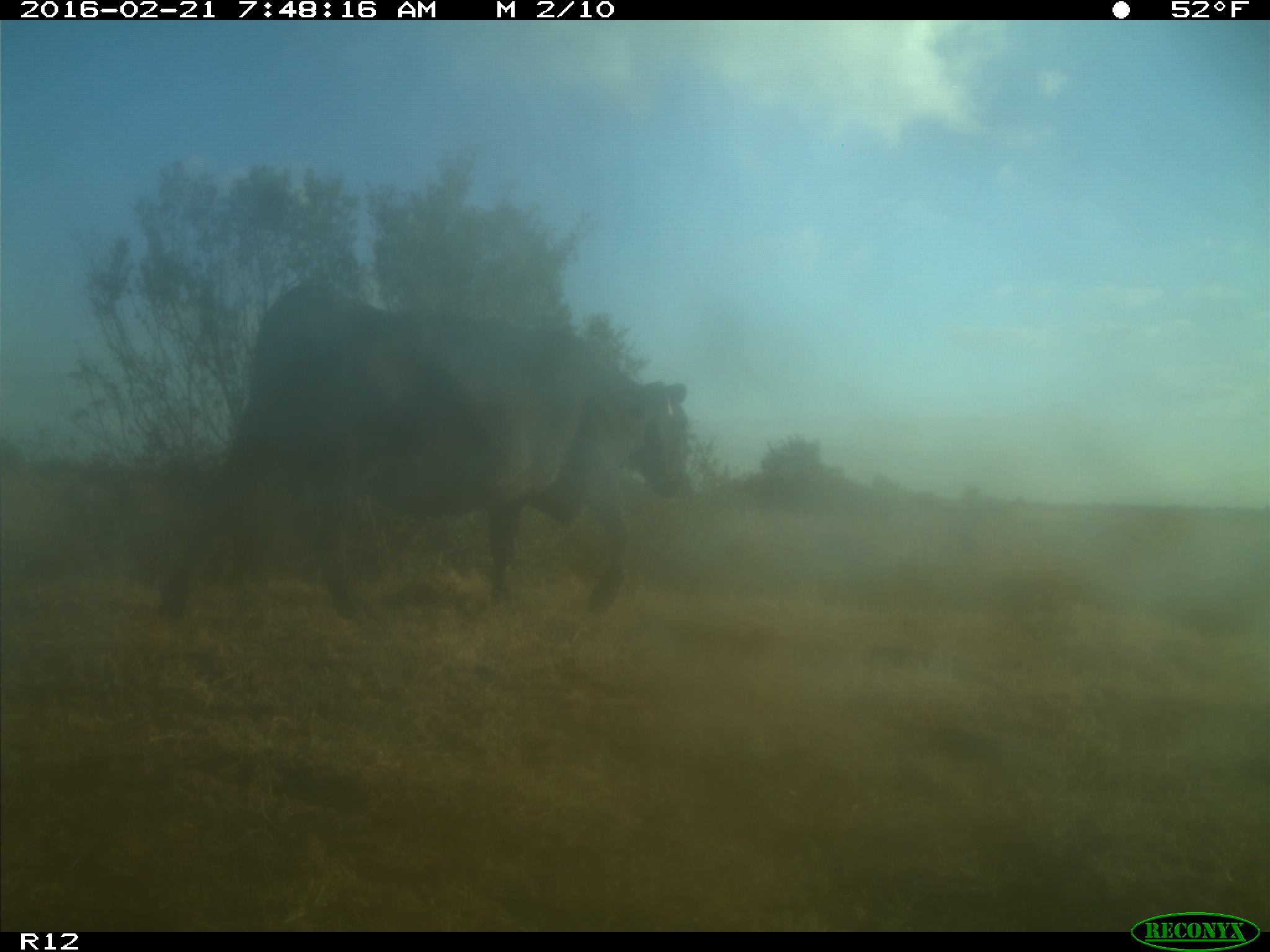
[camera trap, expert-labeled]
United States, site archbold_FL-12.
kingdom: Animalia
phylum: Chordata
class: Mammalia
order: Artiodactyla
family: Bovidae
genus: Bos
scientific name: Bos taurus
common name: domestic cow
Bos taurus (domestic cow).